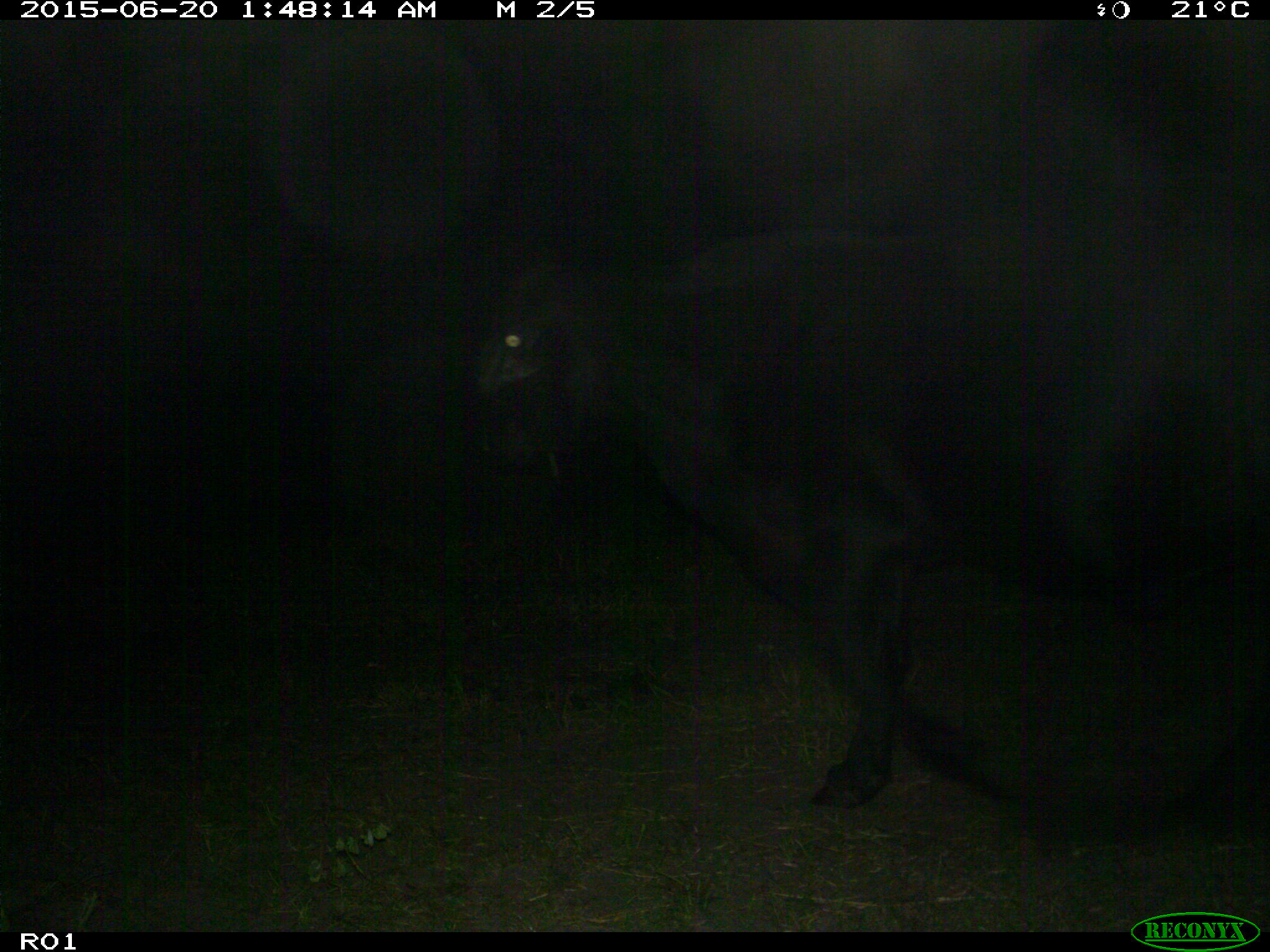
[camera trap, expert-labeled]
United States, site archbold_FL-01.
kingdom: Animalia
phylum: Chordata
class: Mammalia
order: Artiodactyla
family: Bovidae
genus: Bos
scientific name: Bos taurus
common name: domestic cow